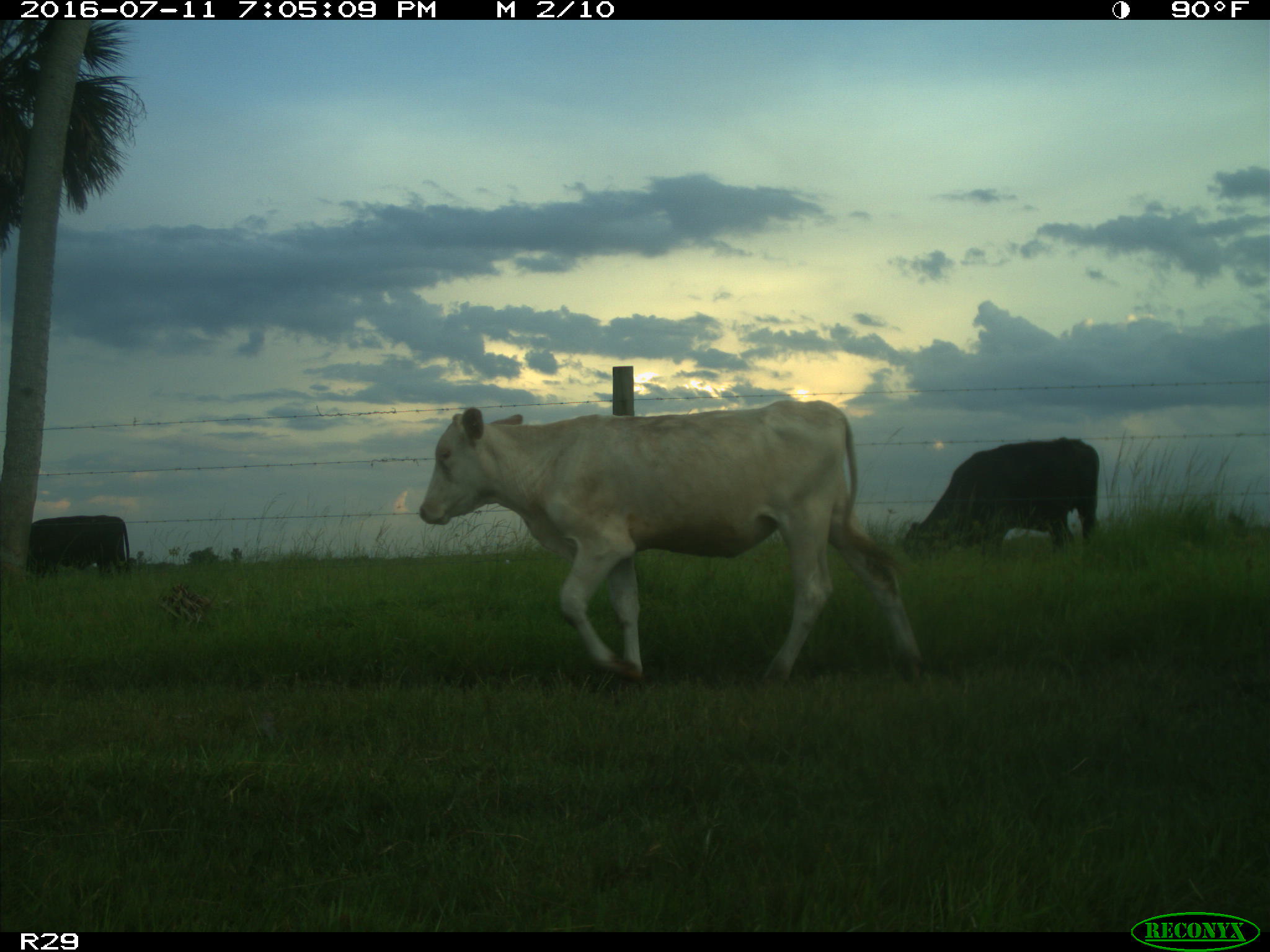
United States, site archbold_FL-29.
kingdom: Animalia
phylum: Chordata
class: Mammalia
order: Artiodactyla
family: Bovidae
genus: Bos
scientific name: Bos taurus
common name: domestic cow